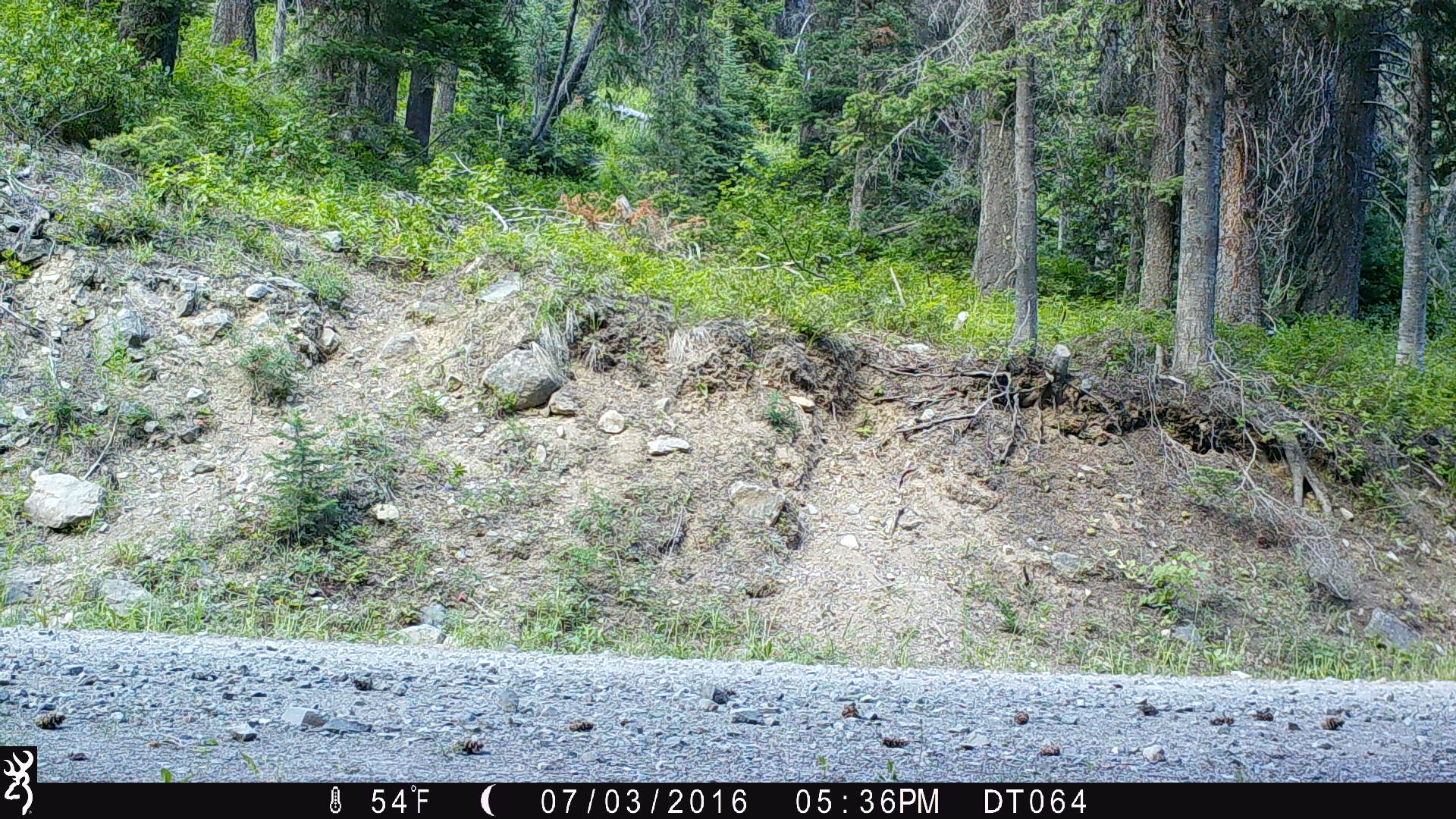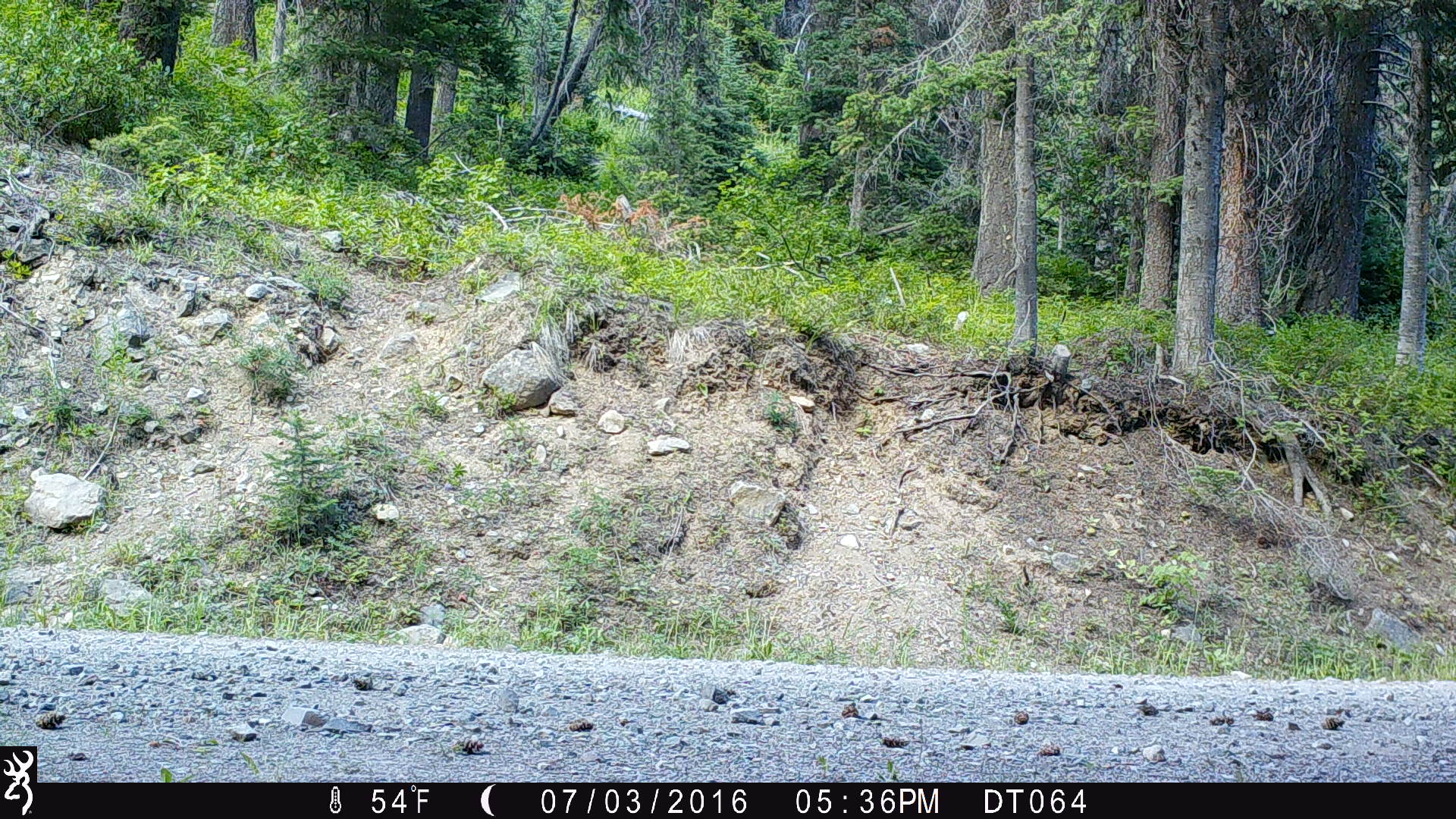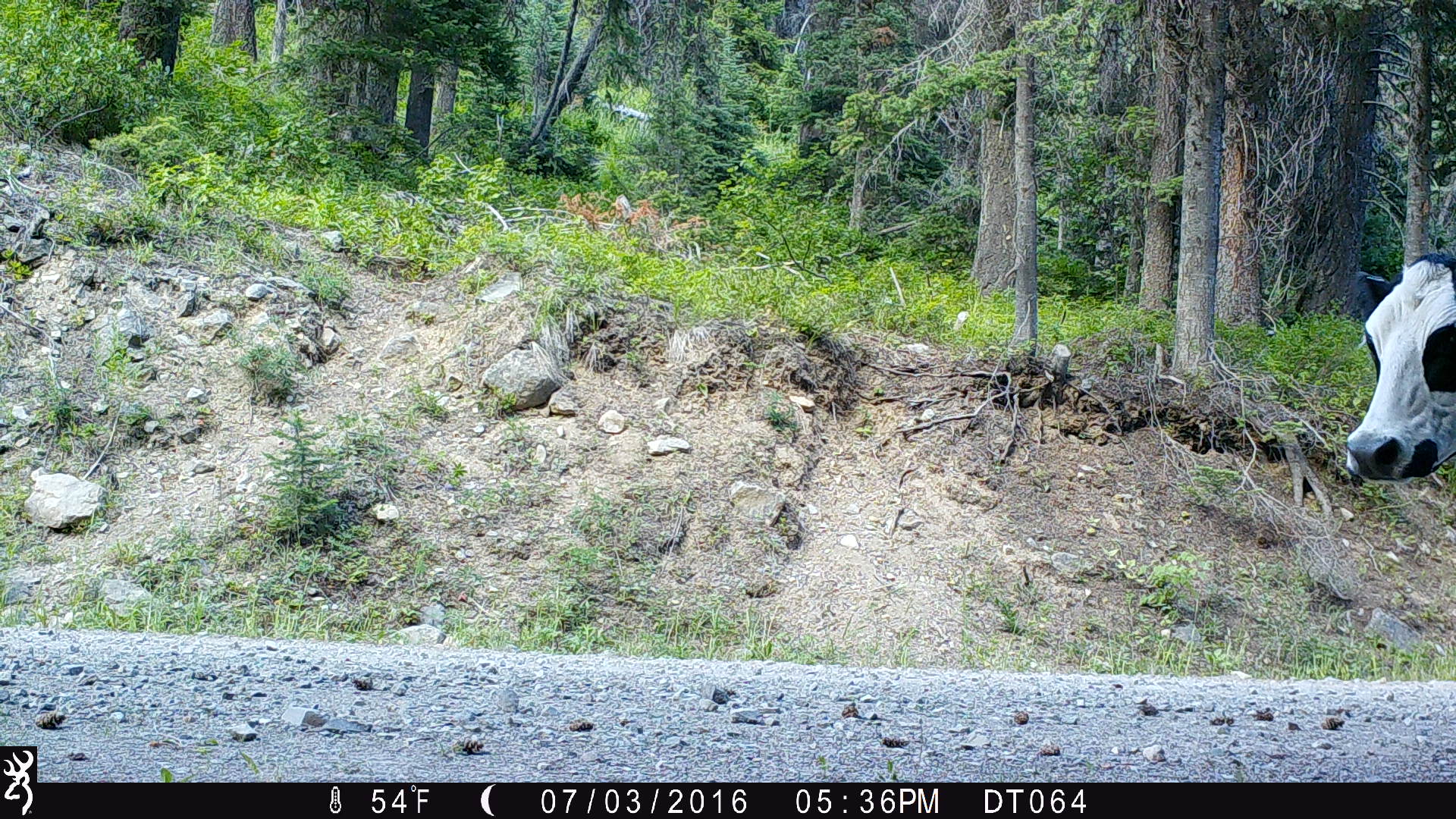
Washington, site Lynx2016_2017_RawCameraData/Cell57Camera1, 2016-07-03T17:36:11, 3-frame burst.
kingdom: Animalia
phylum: Chordata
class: Mammalia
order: Artiodactyla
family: Bovidae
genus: Bos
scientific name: Bos taurus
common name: domestic cattle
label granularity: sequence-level